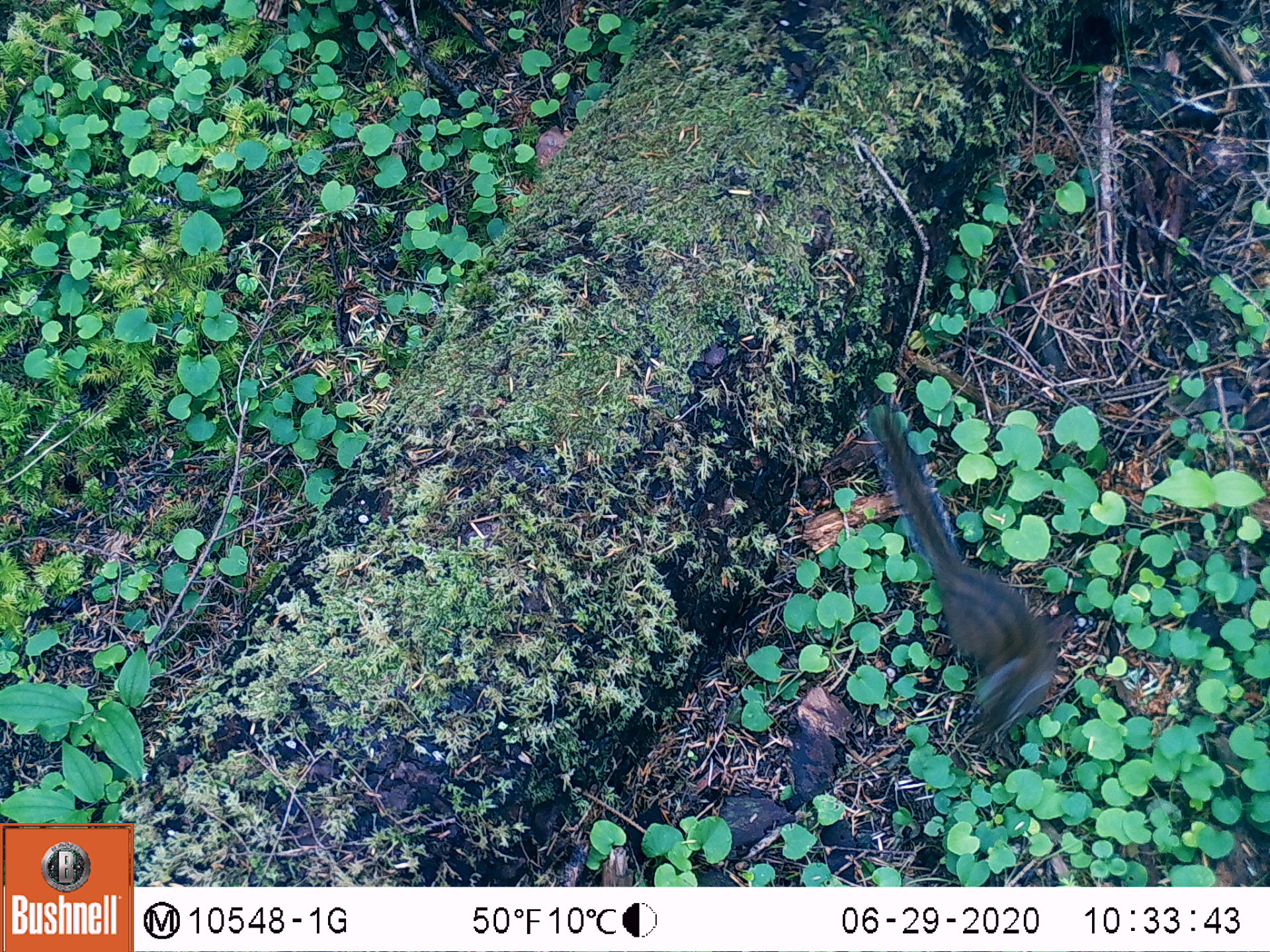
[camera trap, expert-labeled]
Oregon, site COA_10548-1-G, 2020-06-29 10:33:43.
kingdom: Animalia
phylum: Chordata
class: Mammalia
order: Rodentia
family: Sciuridae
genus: Neotamias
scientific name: Neotamias townsendii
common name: townsend's chipmunk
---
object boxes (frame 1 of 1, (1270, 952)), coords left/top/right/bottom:
townsend's chipmunk: 856/388/1065/752